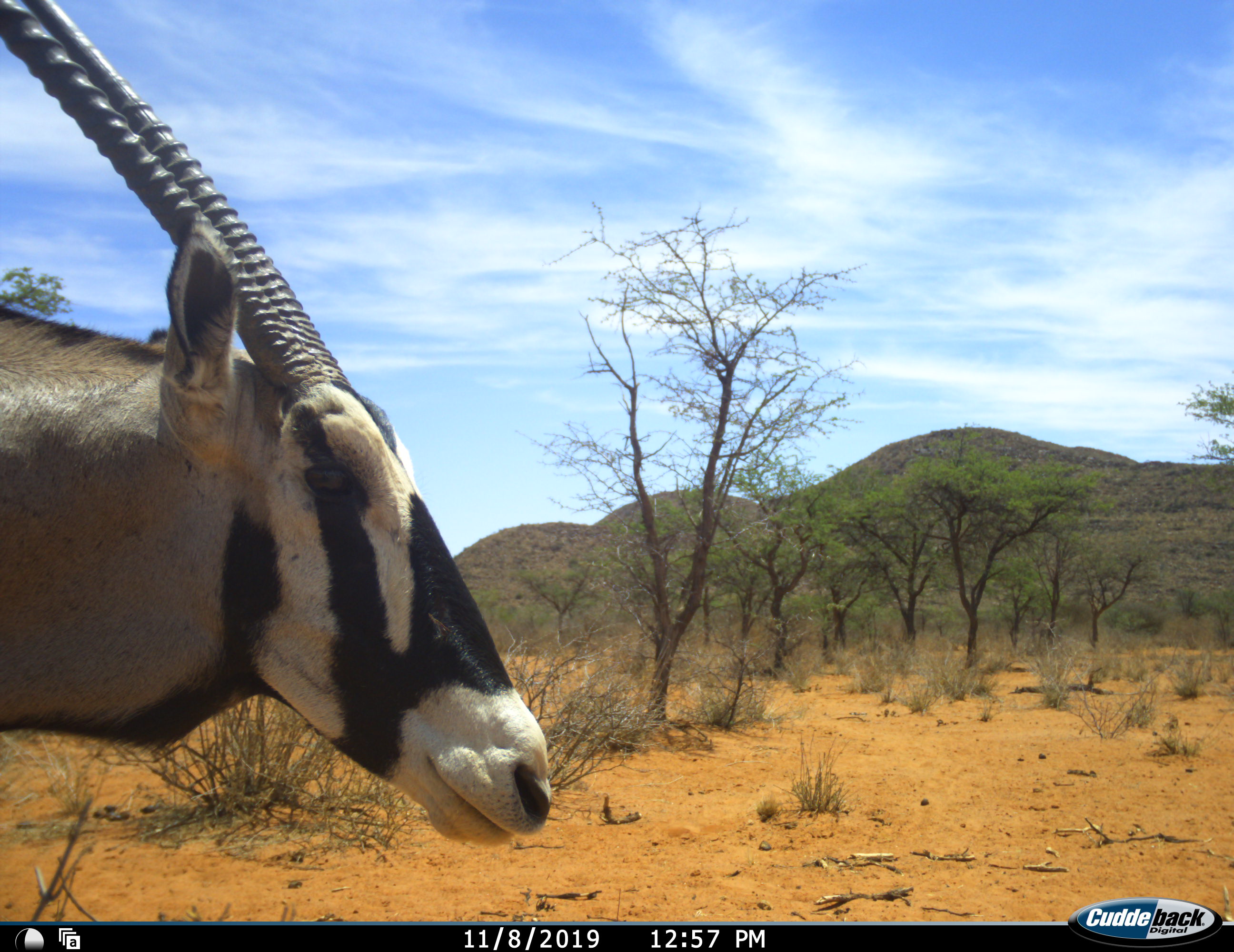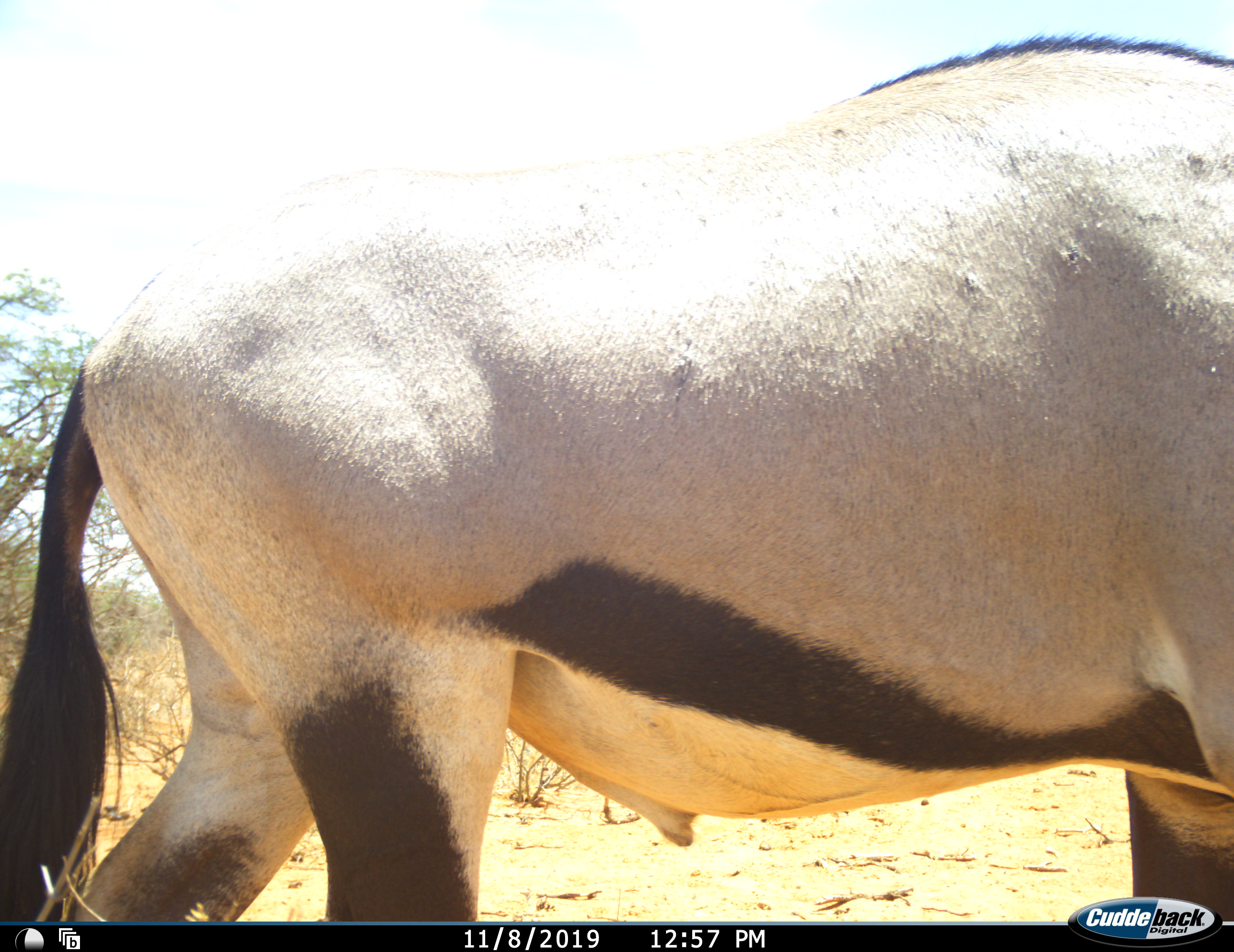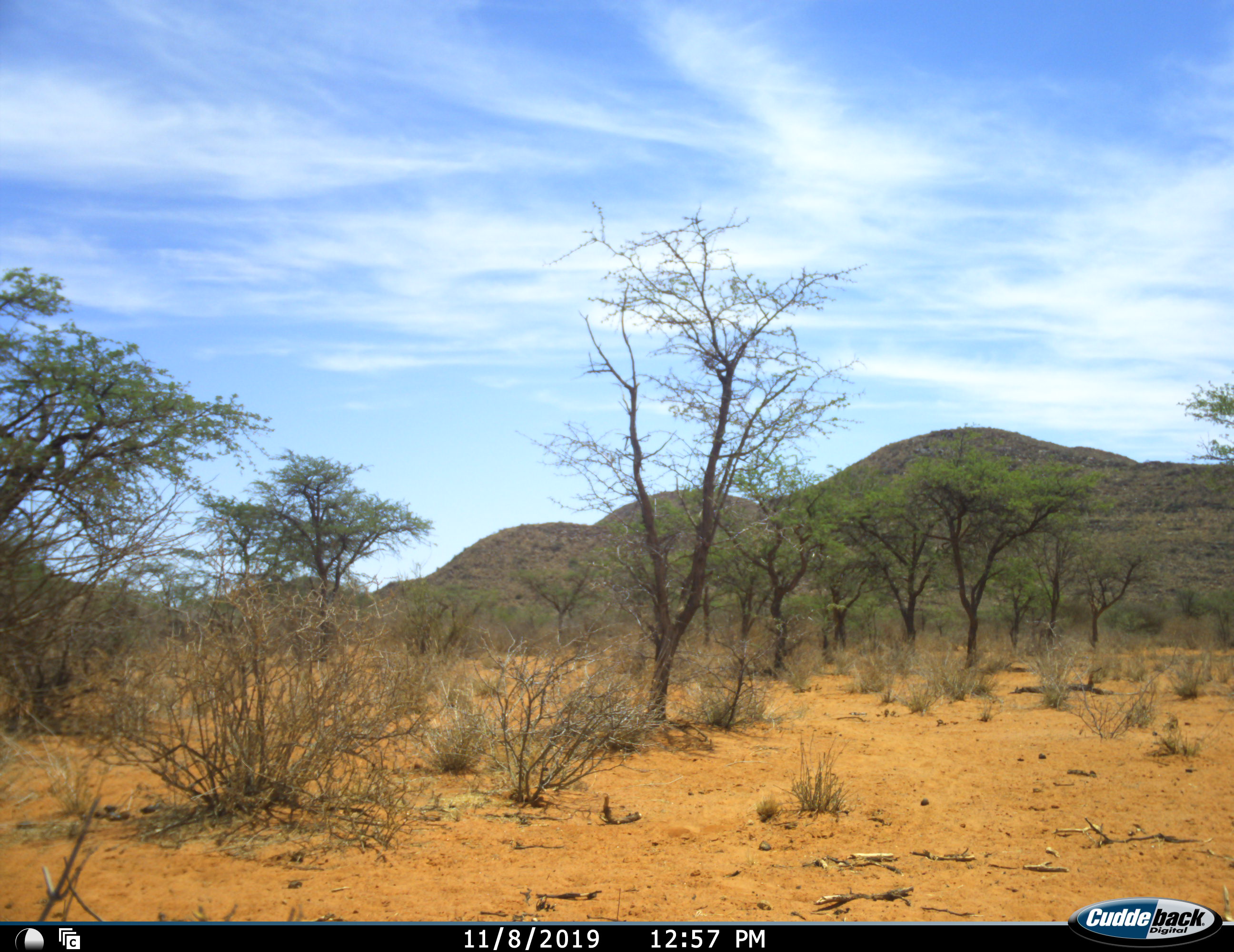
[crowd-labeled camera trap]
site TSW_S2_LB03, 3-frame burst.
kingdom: Animalia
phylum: Chordata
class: Mammalia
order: Artiodactyla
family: Bovidae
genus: Oryx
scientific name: Oryx gazella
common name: gemsbok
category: oryx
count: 1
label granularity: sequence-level